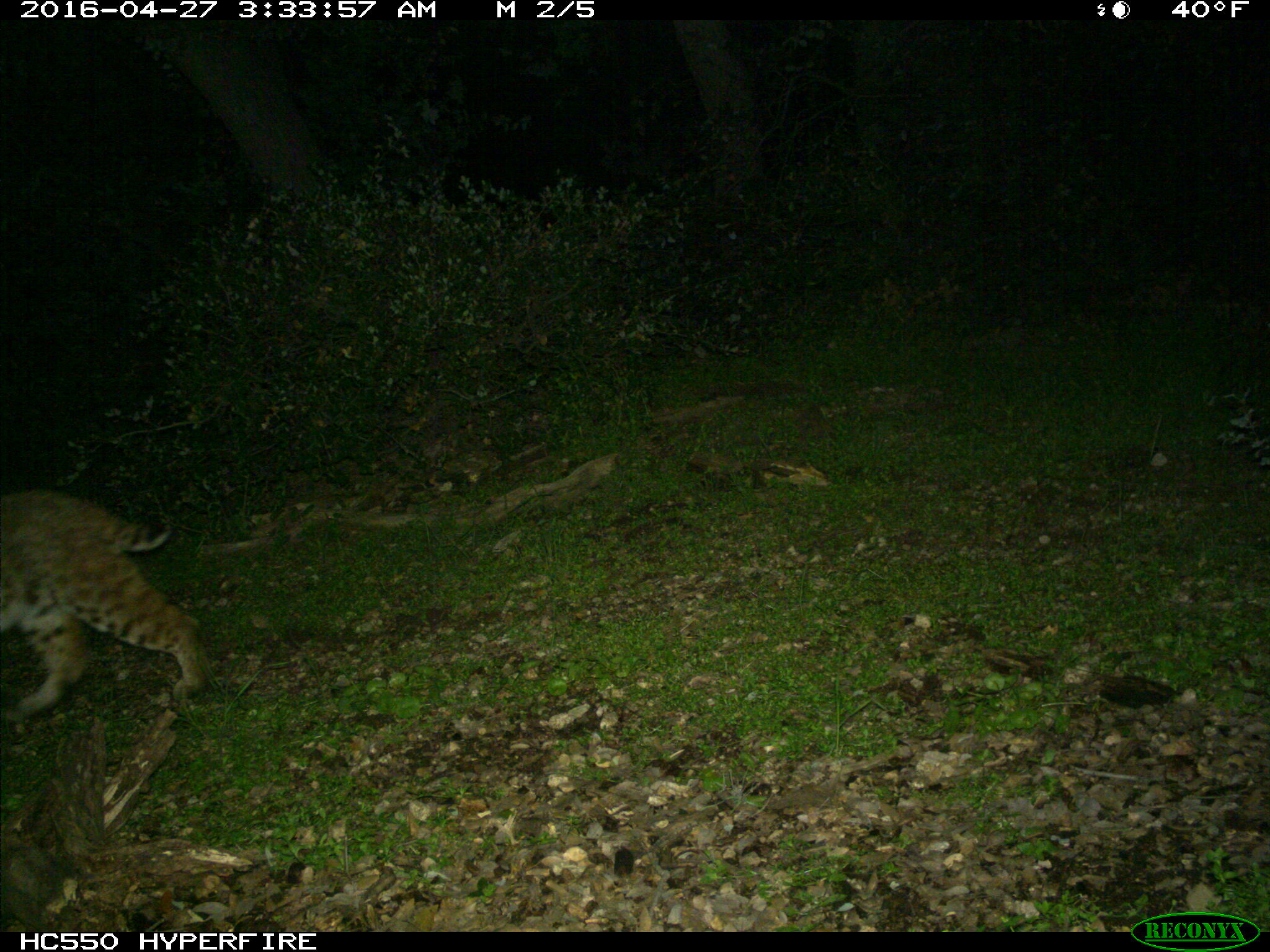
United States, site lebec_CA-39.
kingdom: Animalia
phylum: Chordata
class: Mammalia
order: Carnivora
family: Felidae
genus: Lynx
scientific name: Lynx rufus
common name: bobcat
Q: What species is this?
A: Lynx rufus (bobcat).